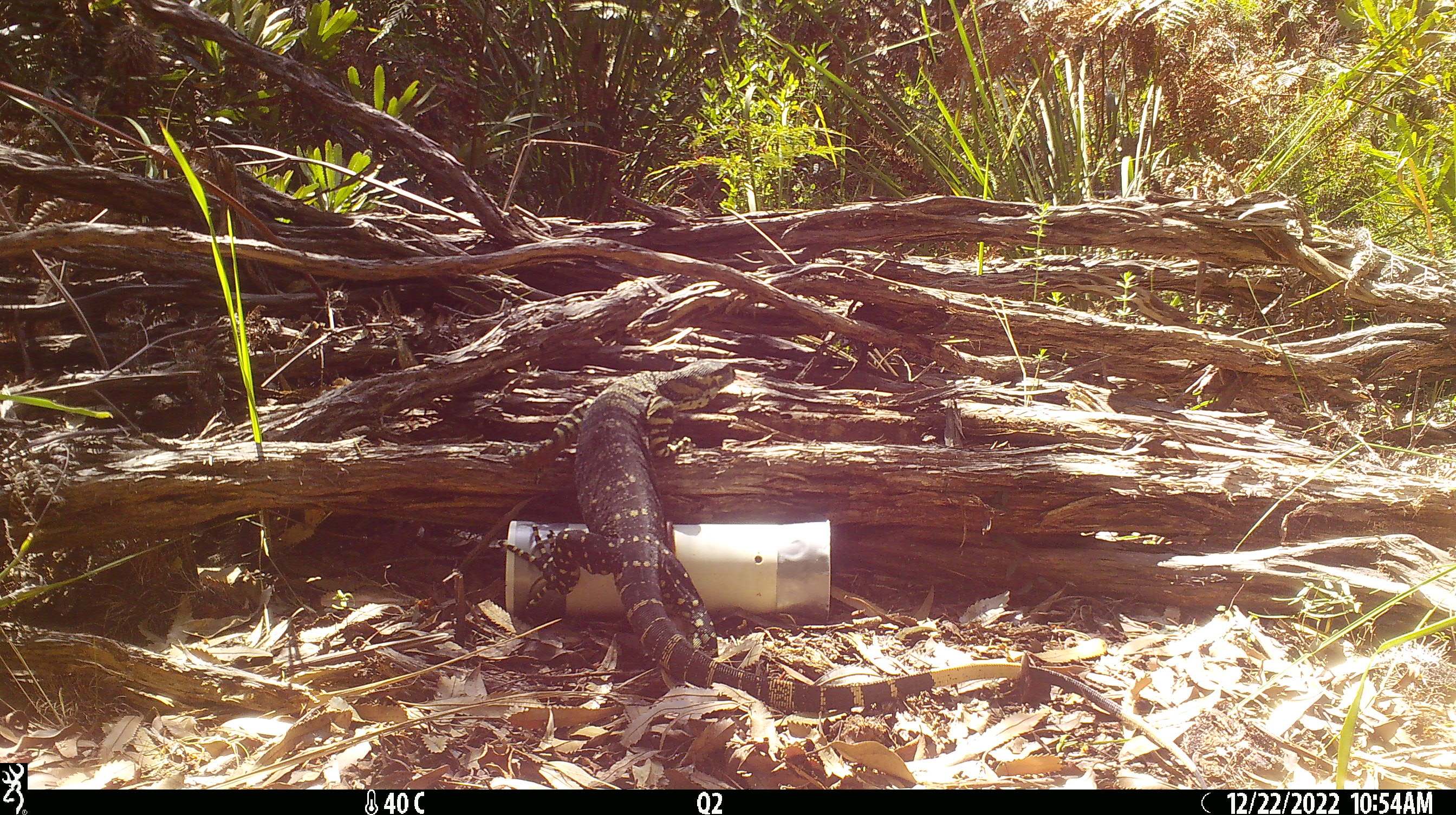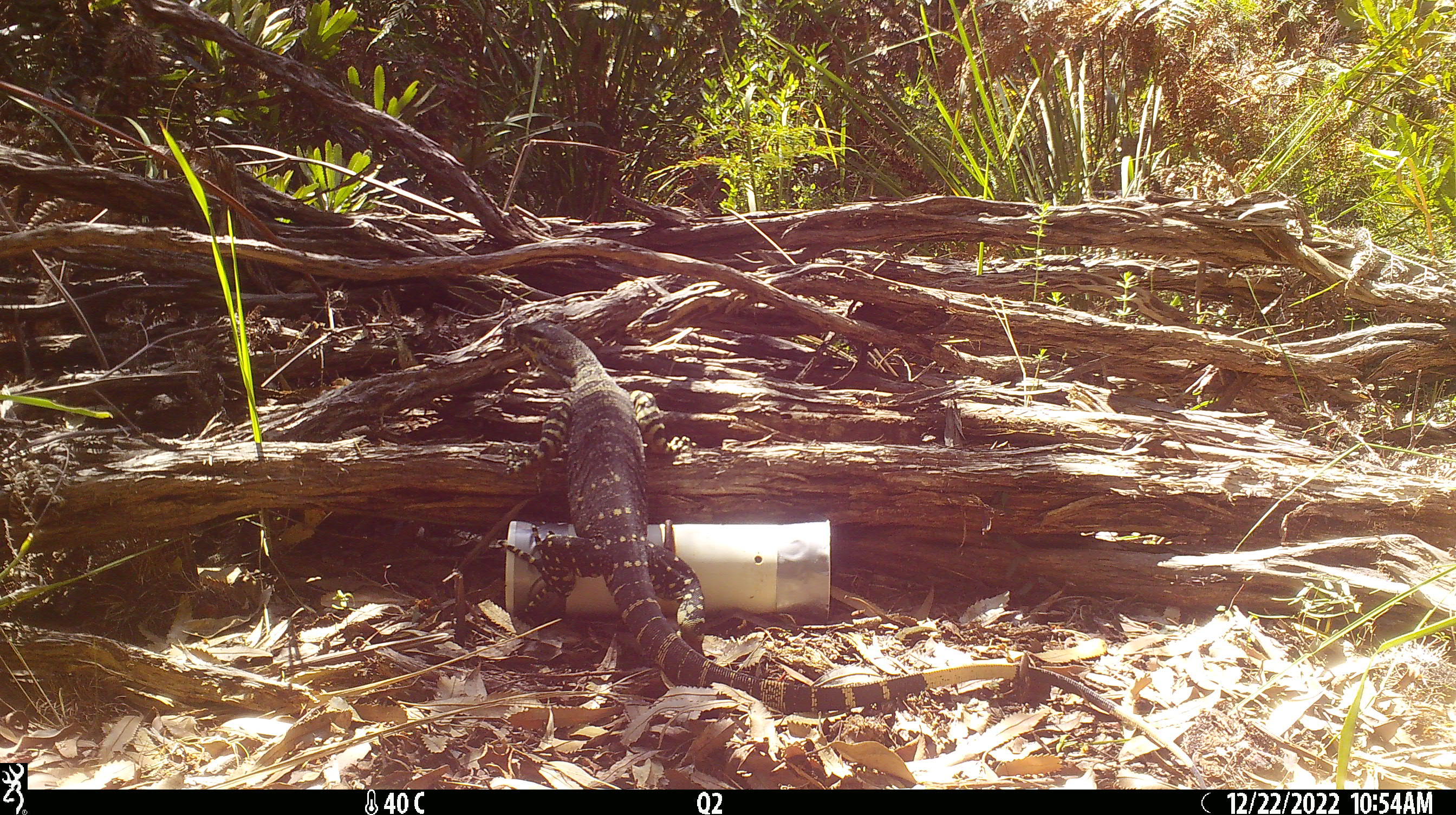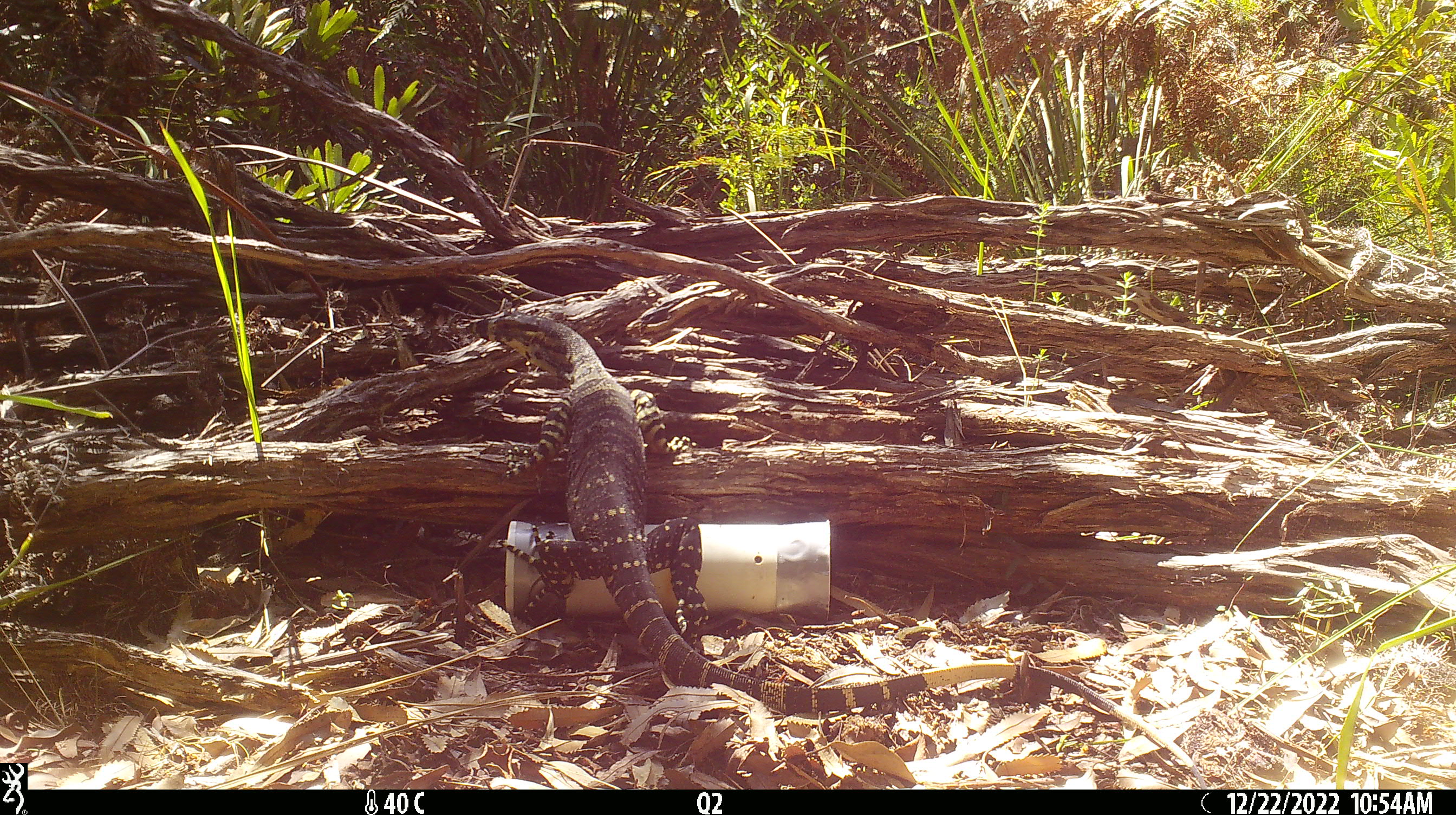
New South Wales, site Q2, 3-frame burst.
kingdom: Animalia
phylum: Chordata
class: Reptilia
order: Squamata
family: Varanidae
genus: Varanus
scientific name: Varanus varius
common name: lace monitor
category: goanna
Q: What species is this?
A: Goanna (lace monitor) (Varanus varius).